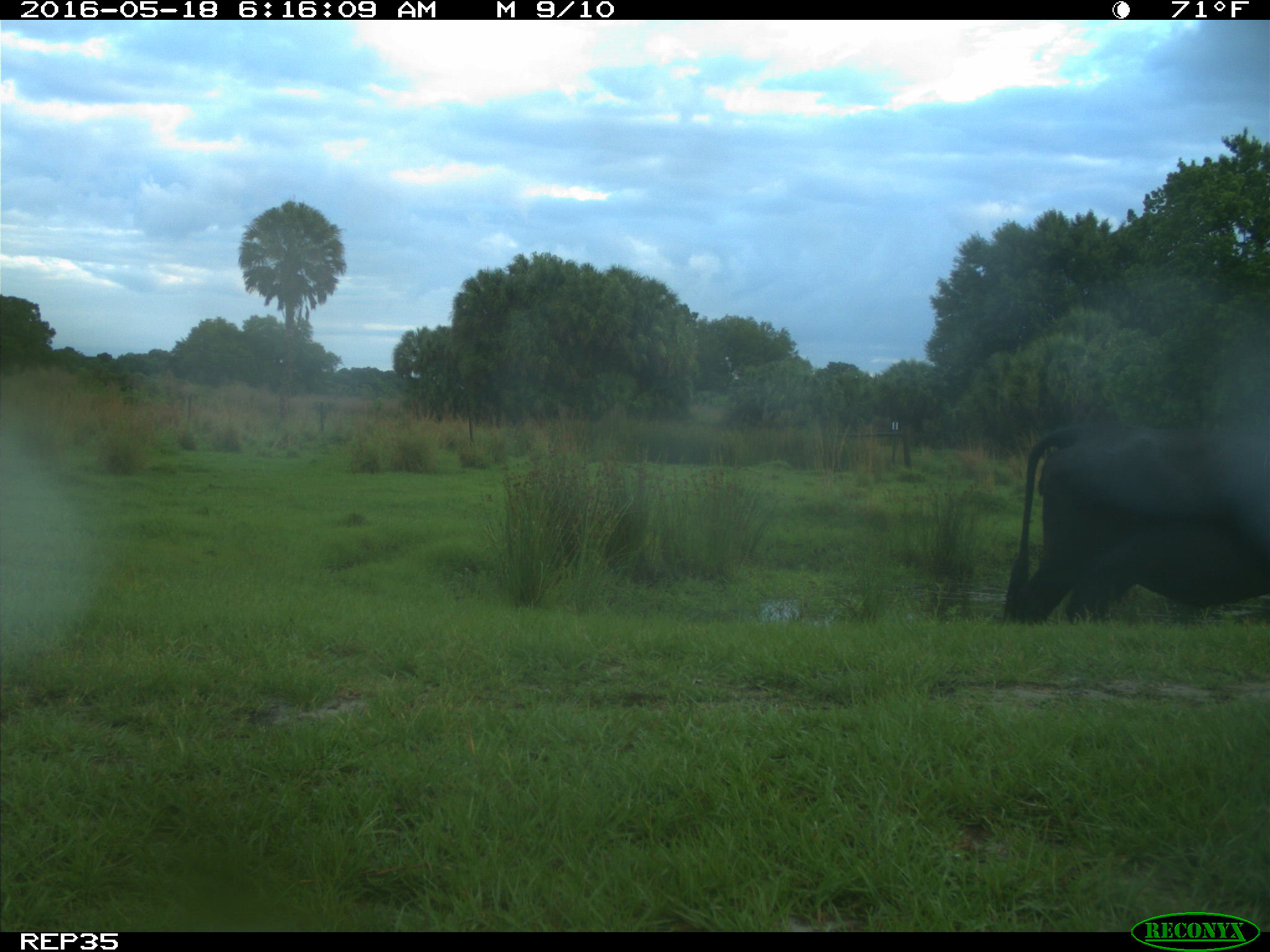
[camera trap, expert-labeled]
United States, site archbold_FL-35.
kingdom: Animalia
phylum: Chordata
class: Mammalia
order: Artiodactyla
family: Bovidae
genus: Bos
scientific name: Bos taurus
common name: domestic cow